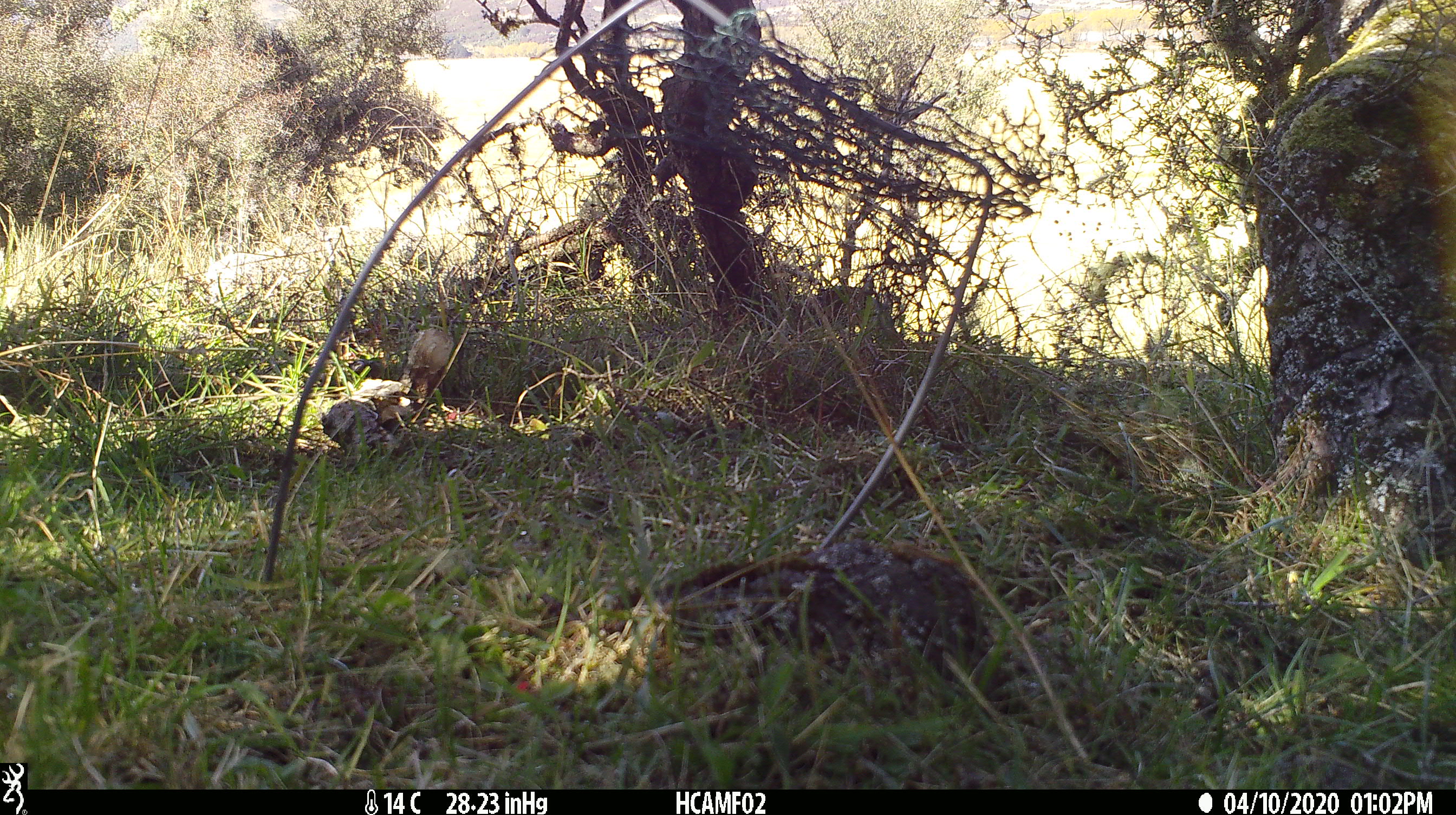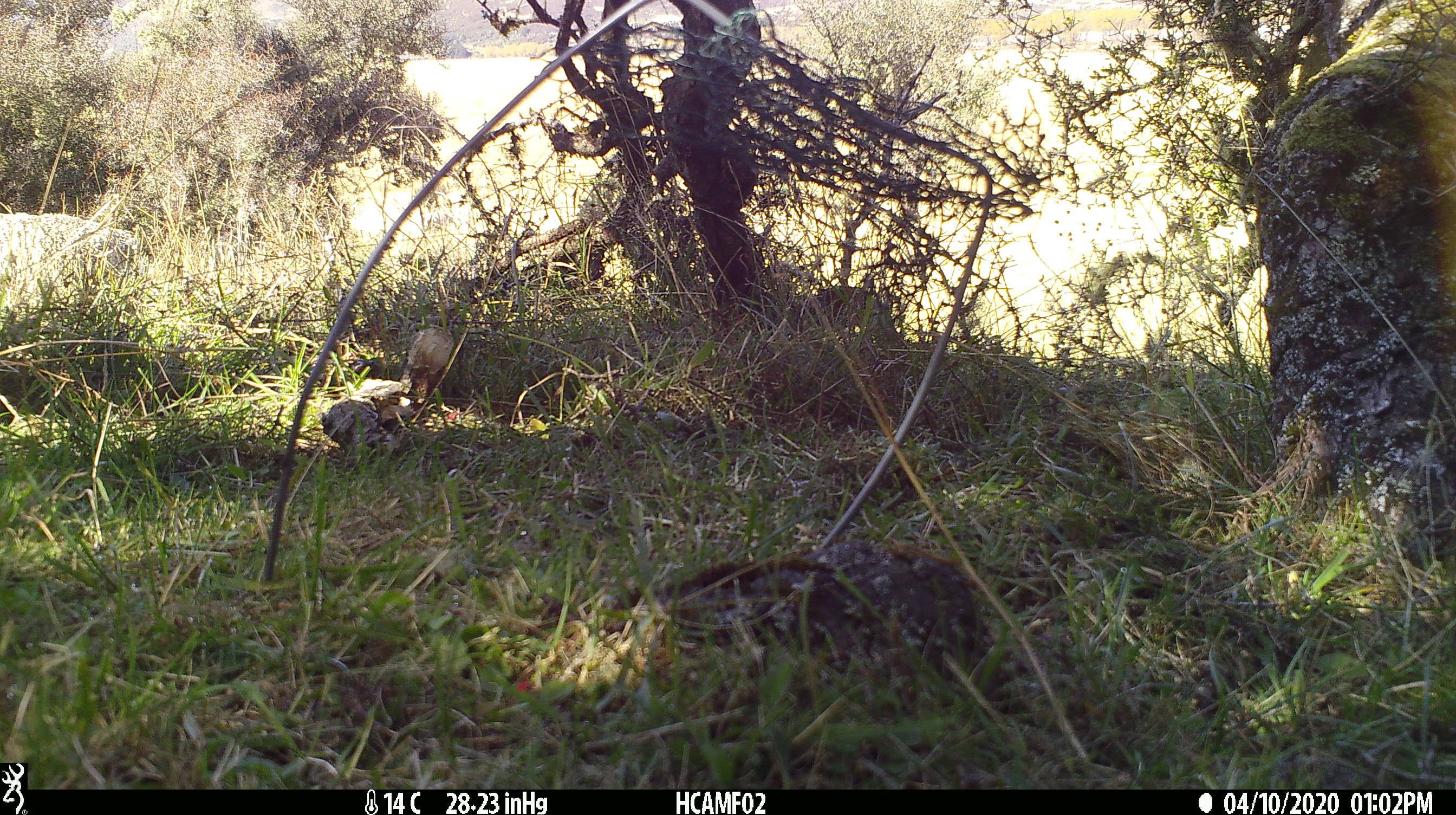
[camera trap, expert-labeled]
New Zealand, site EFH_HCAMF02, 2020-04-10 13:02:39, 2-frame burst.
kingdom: Animalia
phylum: Chordata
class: Mammalia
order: Artiodactyla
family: Bovidae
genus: Ovis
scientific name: Ovis aries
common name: domestic sheep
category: sheep